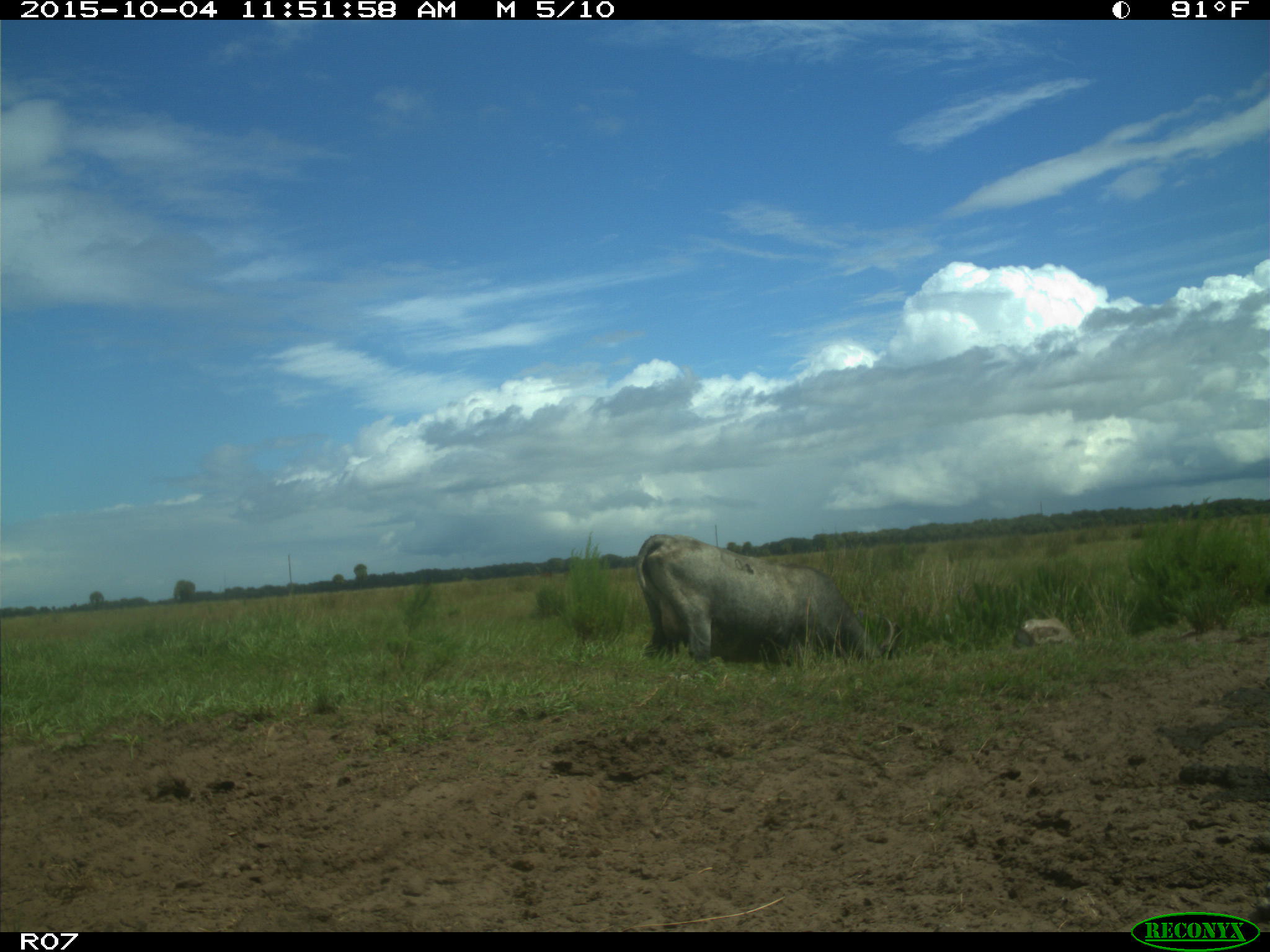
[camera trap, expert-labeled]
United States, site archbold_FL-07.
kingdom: Animalia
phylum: Chordata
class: Mammalia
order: Artiodactyla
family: Bovidae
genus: Bos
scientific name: Bos taurus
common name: domestic cow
Bos taurus (domestic cow).